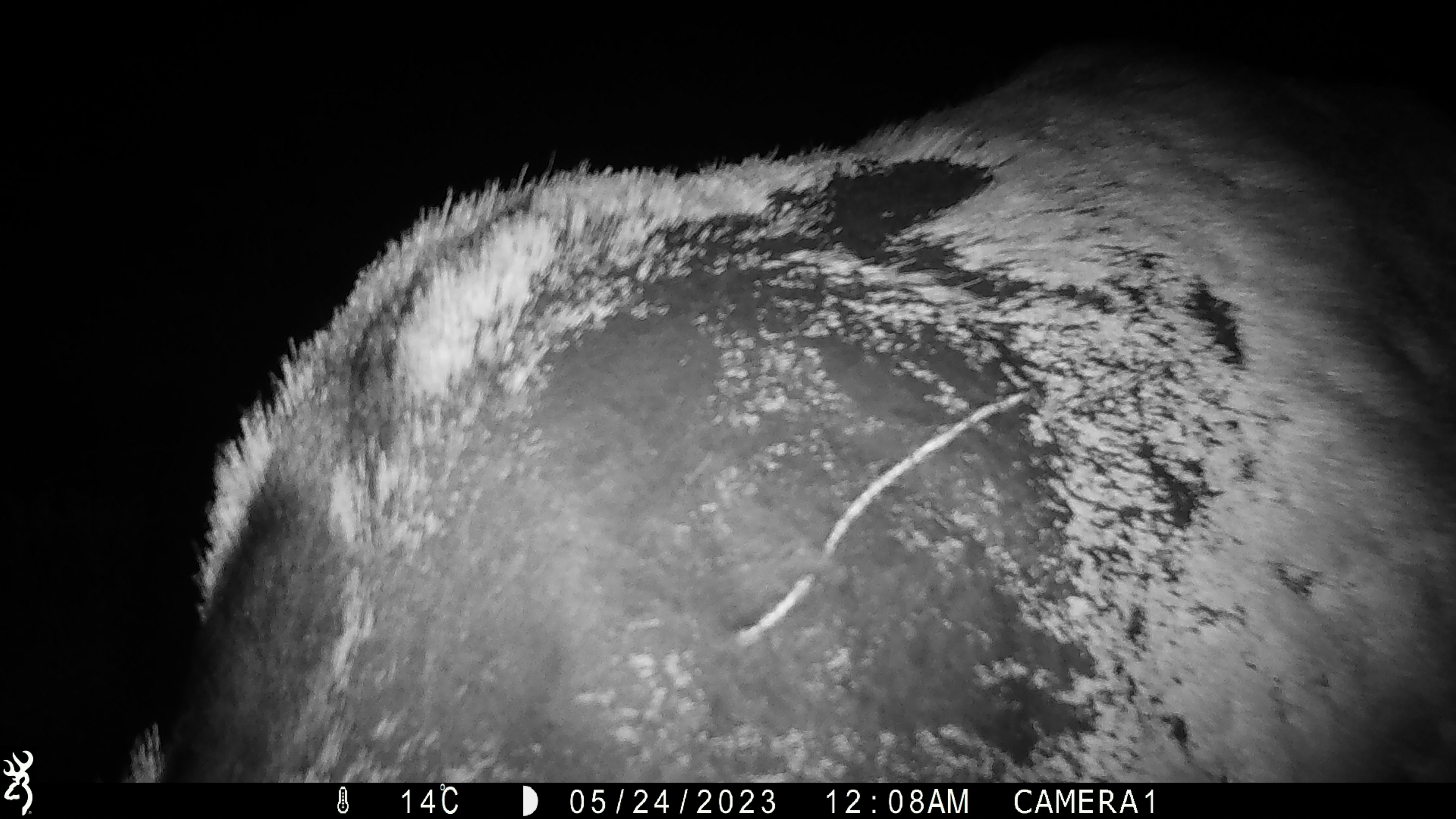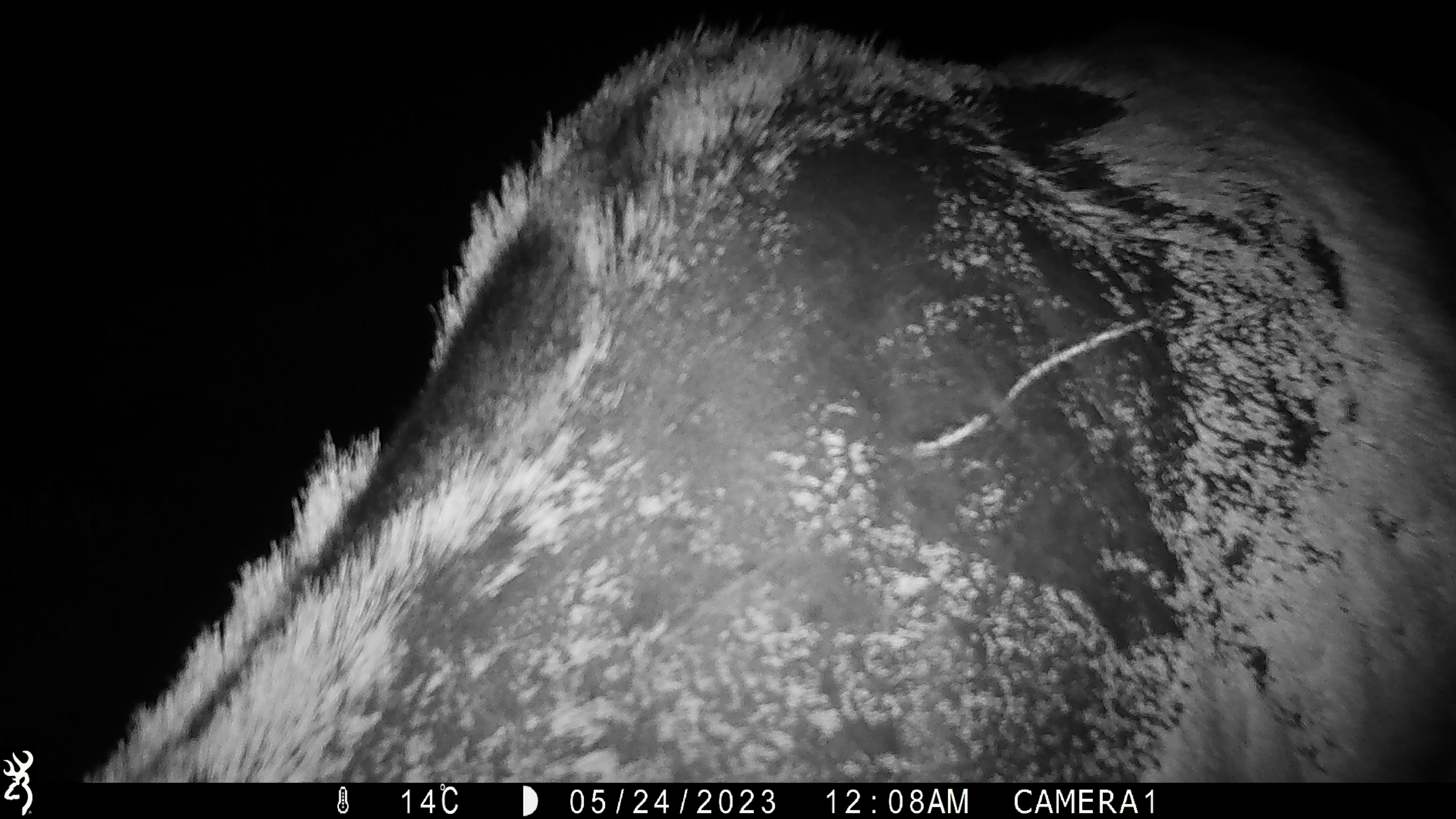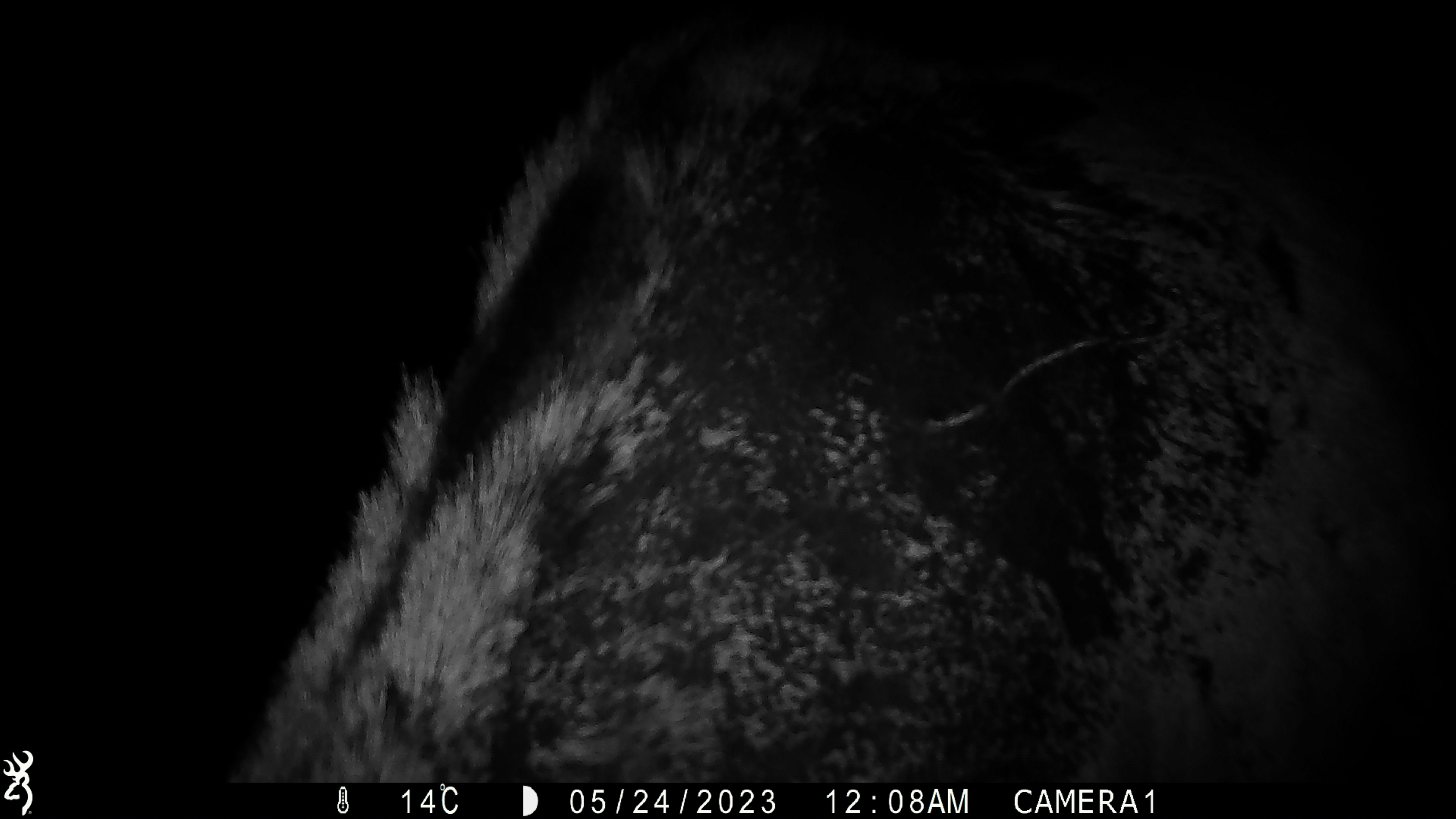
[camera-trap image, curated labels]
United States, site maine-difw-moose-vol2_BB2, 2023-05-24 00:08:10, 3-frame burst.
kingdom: Animalia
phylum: Chordata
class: Mammalia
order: Artiodactyla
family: Cervidae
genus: Alces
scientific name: Alces alces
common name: moose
Moose (Alces alces).